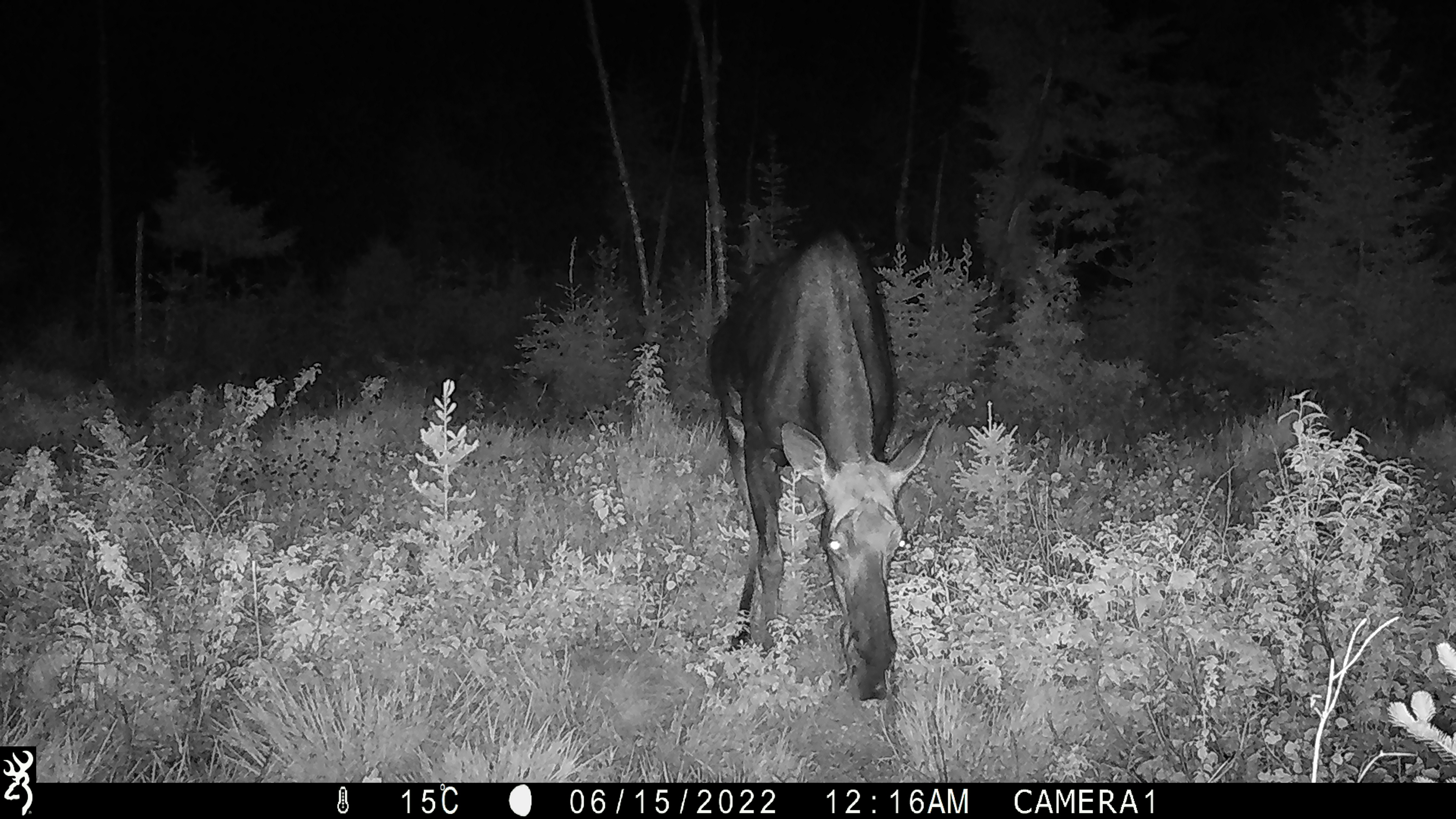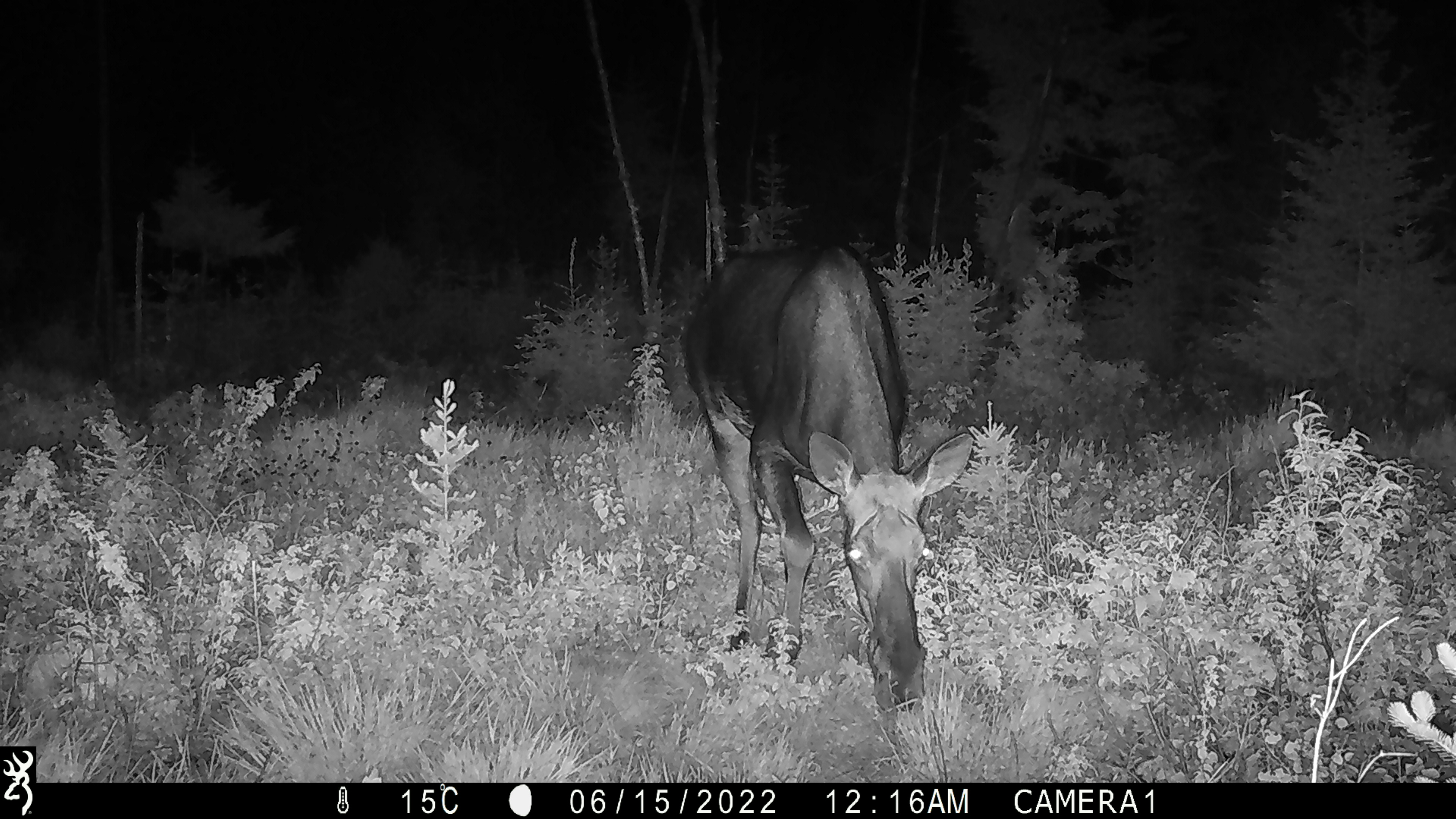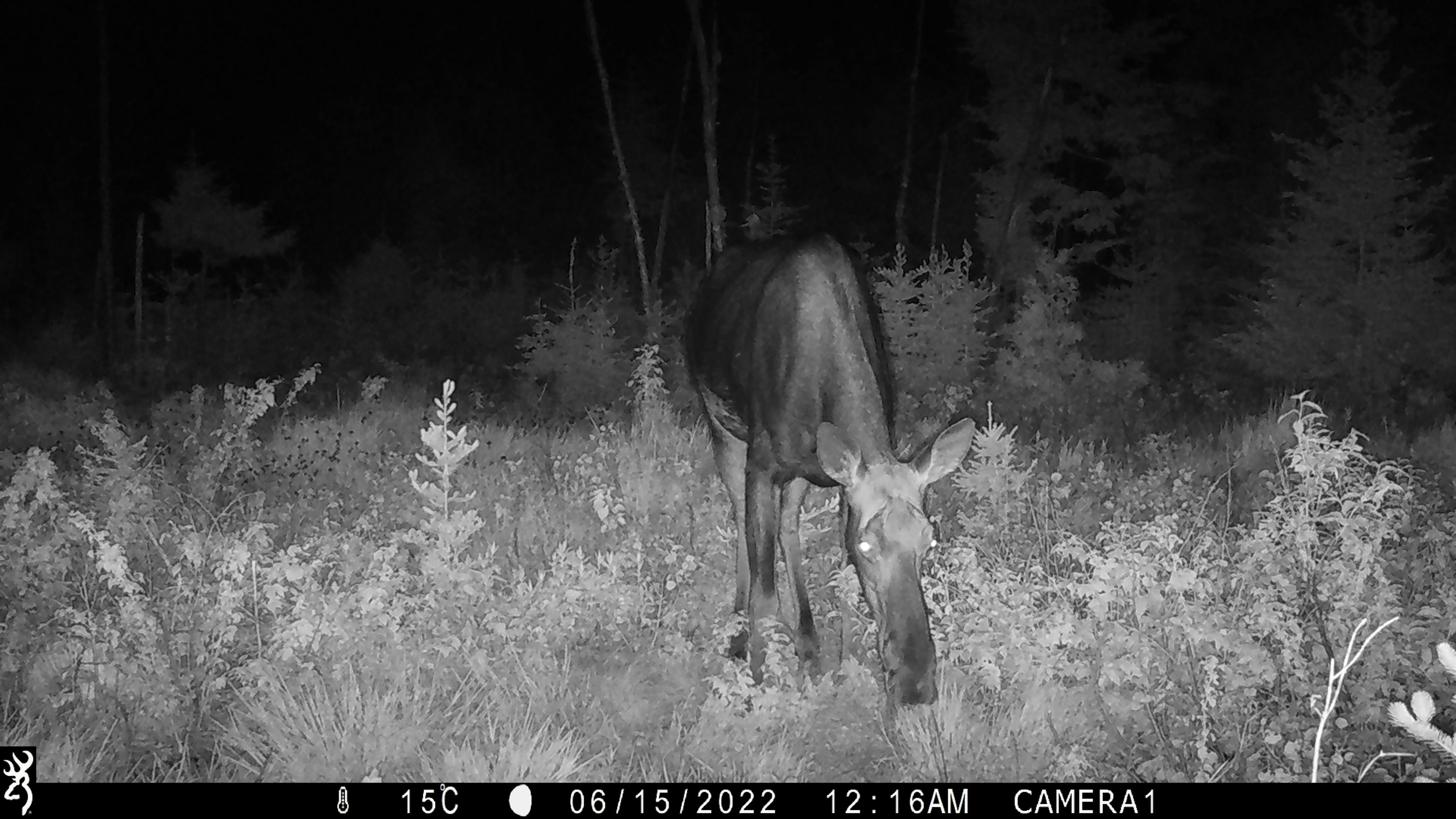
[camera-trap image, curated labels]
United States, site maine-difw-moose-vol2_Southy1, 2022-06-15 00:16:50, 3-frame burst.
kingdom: Animalia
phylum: Chordata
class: Mammalia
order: Artiodactyla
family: Cervidae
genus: Alces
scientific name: Alces alces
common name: moose